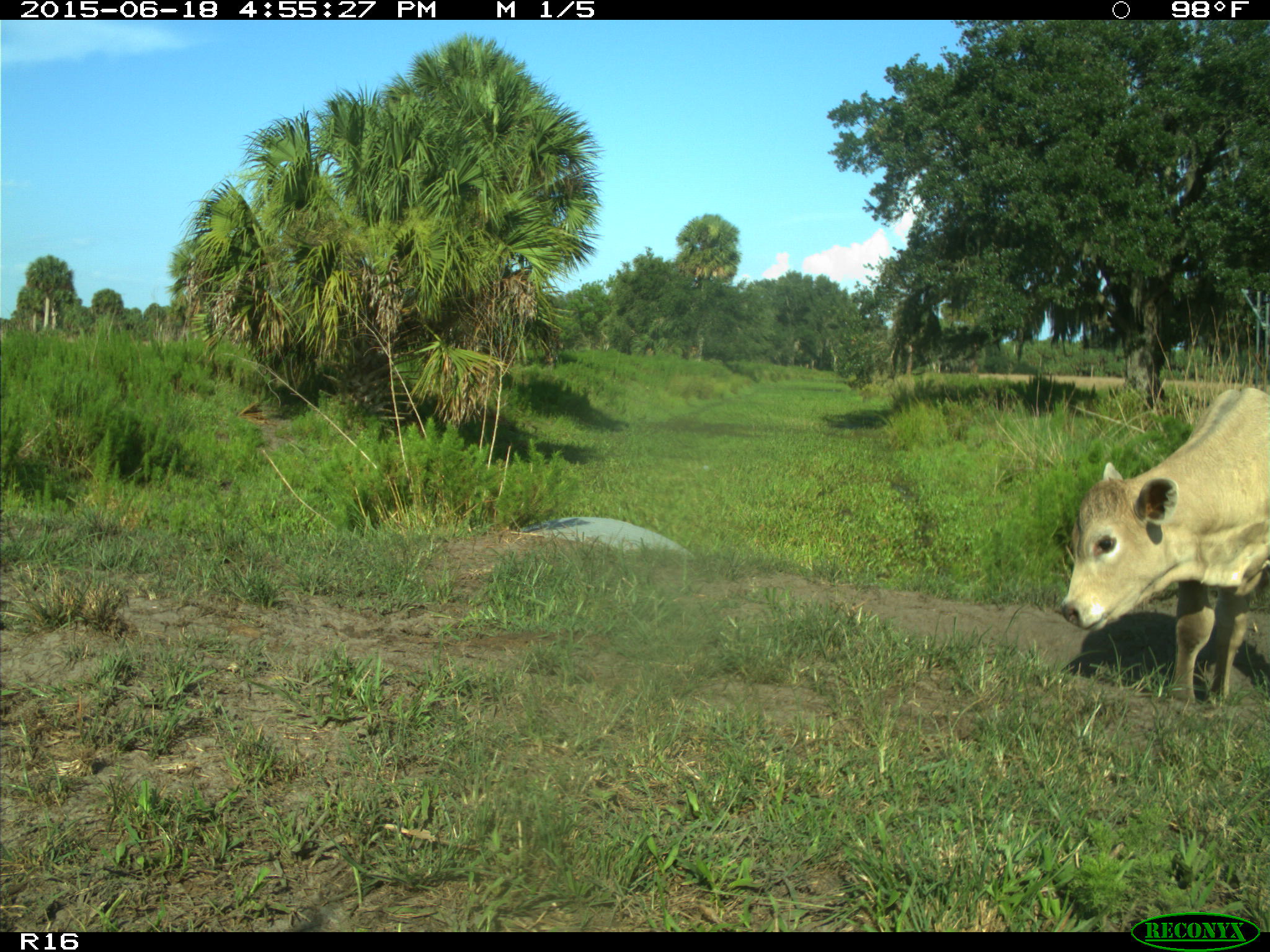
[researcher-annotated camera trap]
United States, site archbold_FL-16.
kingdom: Animalia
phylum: Chordata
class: Mammalia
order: Artiodactyla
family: Bovidae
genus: Bos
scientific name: Bos taurus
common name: domestic cow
Bos taurus (domestic cow).